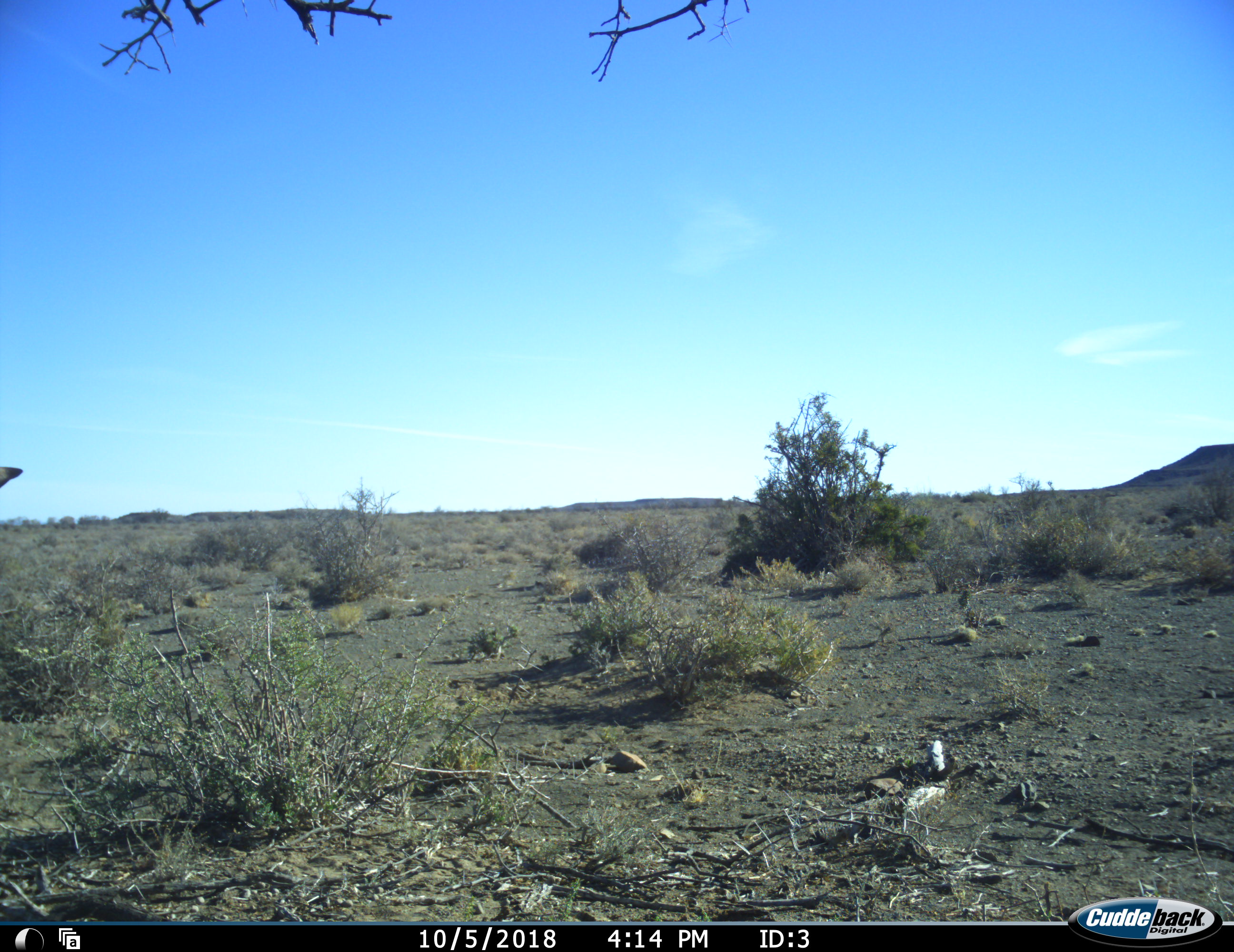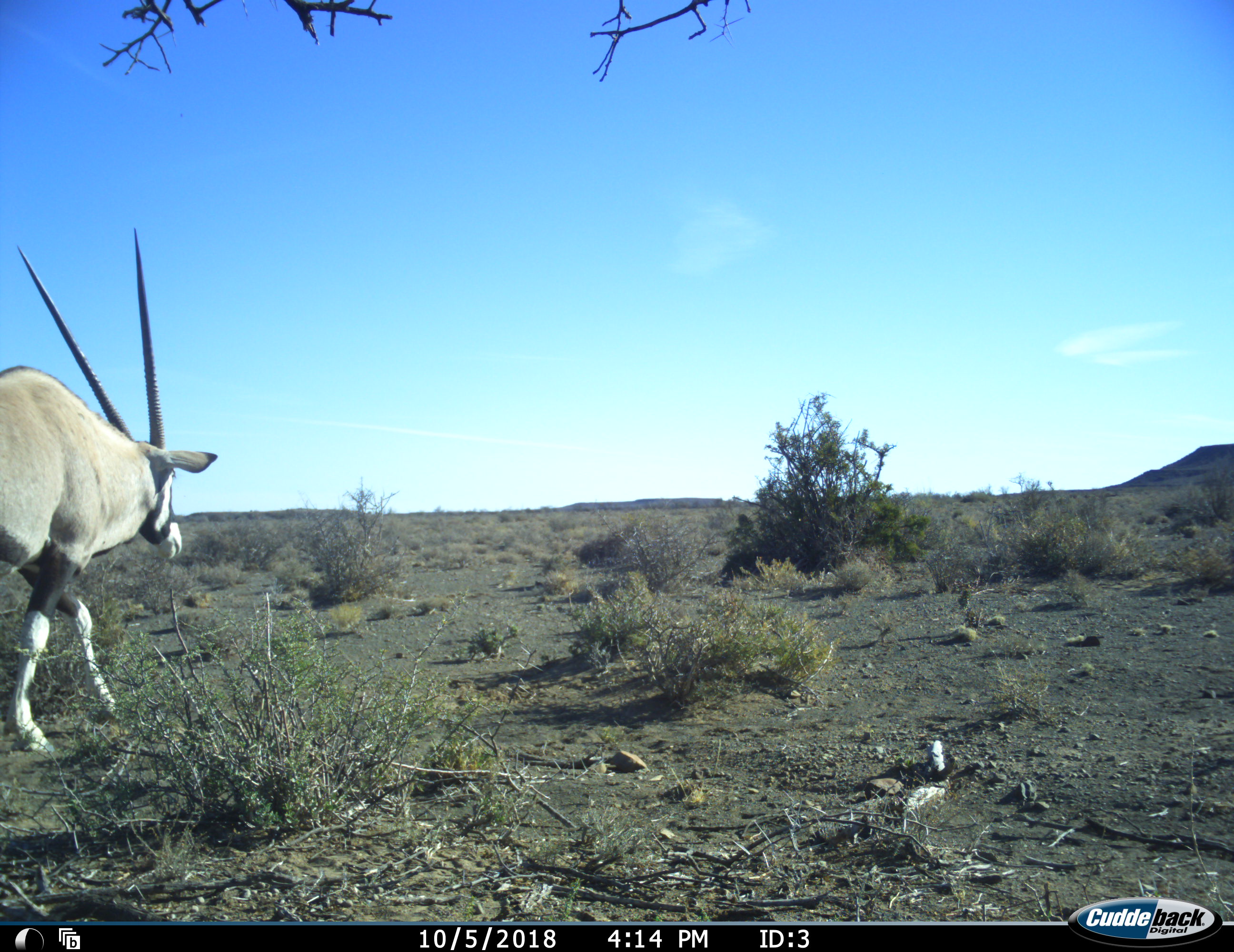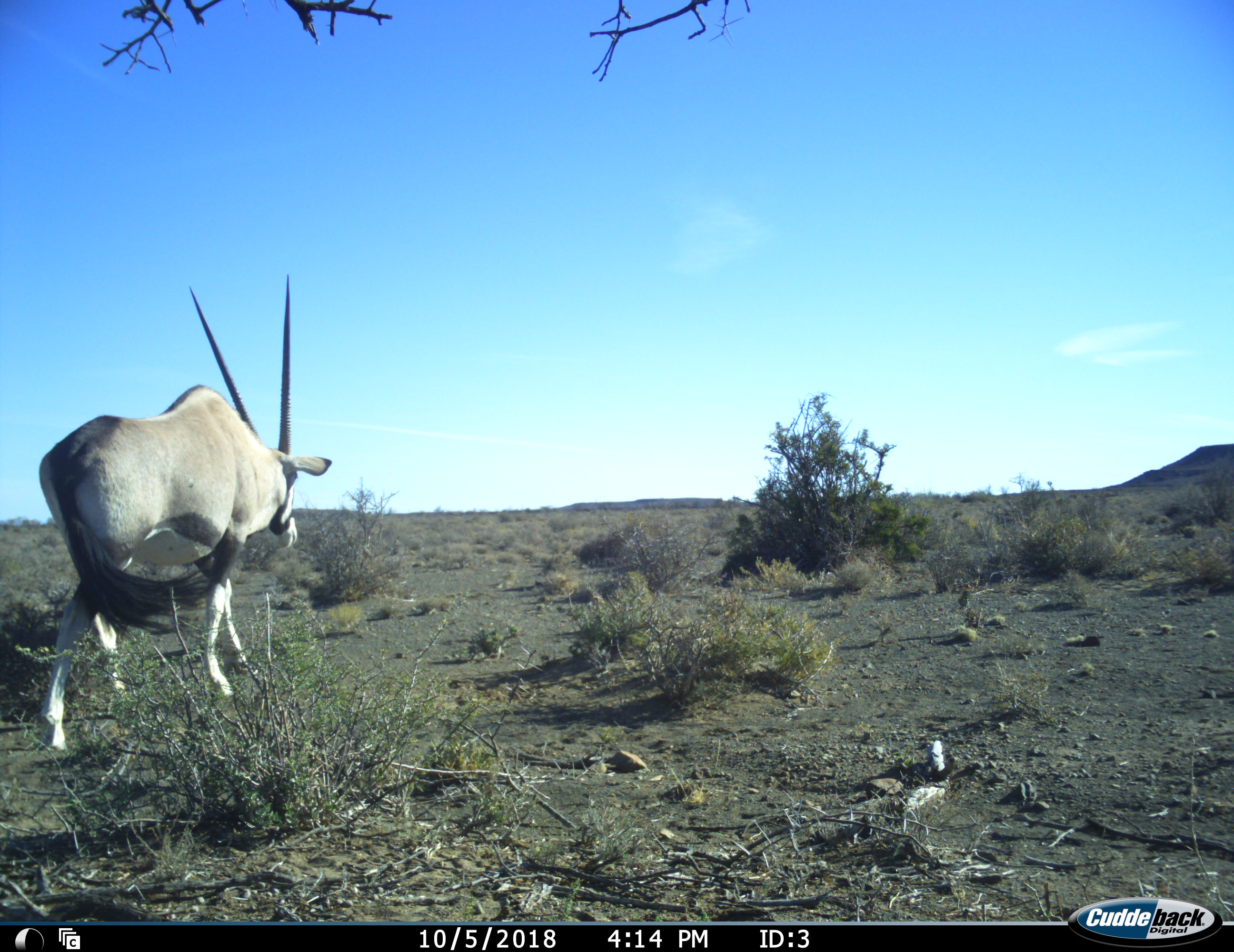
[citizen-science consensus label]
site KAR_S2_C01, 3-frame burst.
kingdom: Animalia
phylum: Chordata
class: Mammalia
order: Artiodactyla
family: Bovidae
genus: Oryx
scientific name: Oryx gazella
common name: gemsbok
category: oryx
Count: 1.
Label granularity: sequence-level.